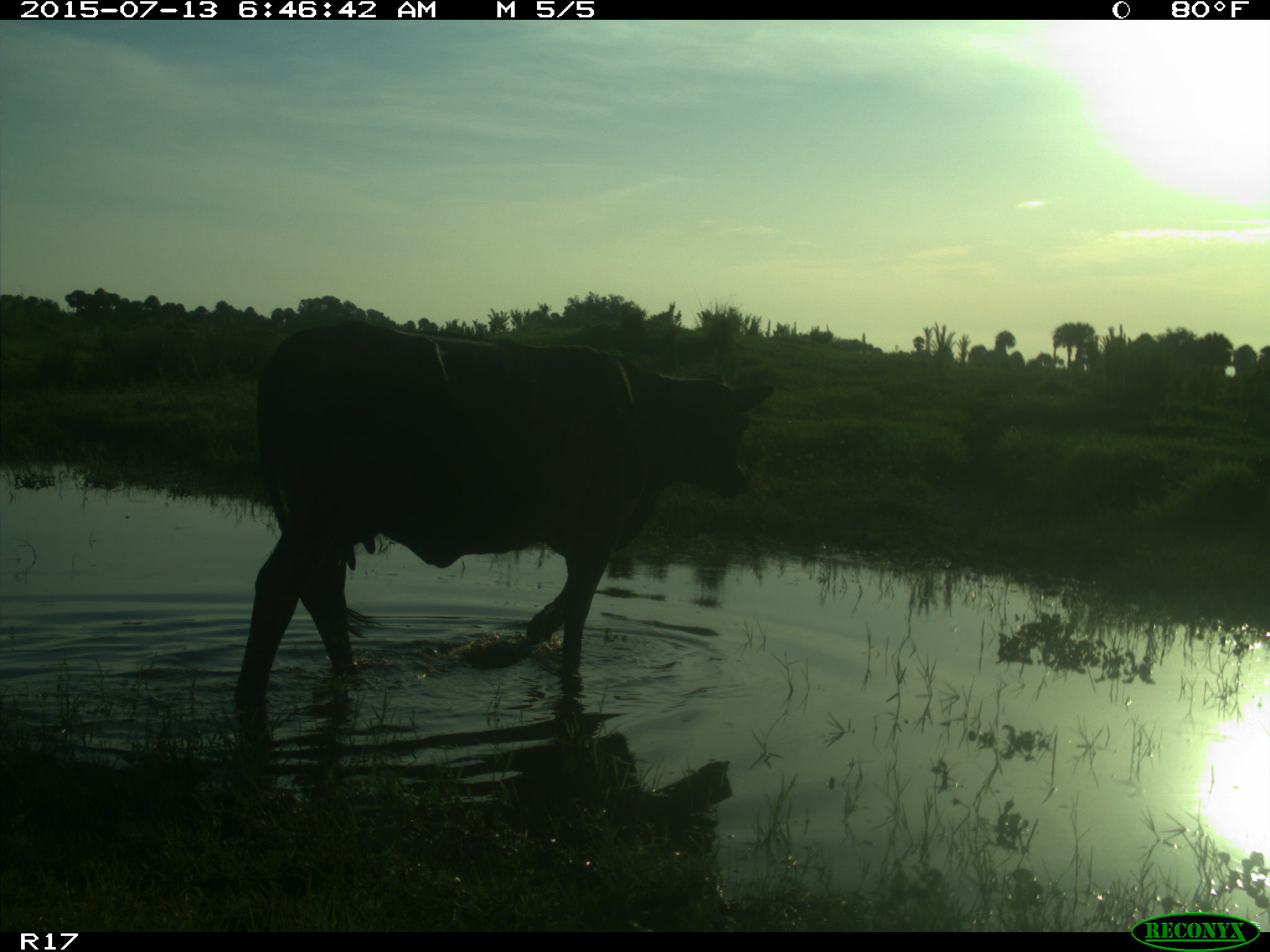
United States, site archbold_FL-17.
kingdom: Animalia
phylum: Chordata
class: Mammalia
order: Artiodactyla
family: Bovidae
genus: Bos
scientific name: Bos taurus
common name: domestic cow